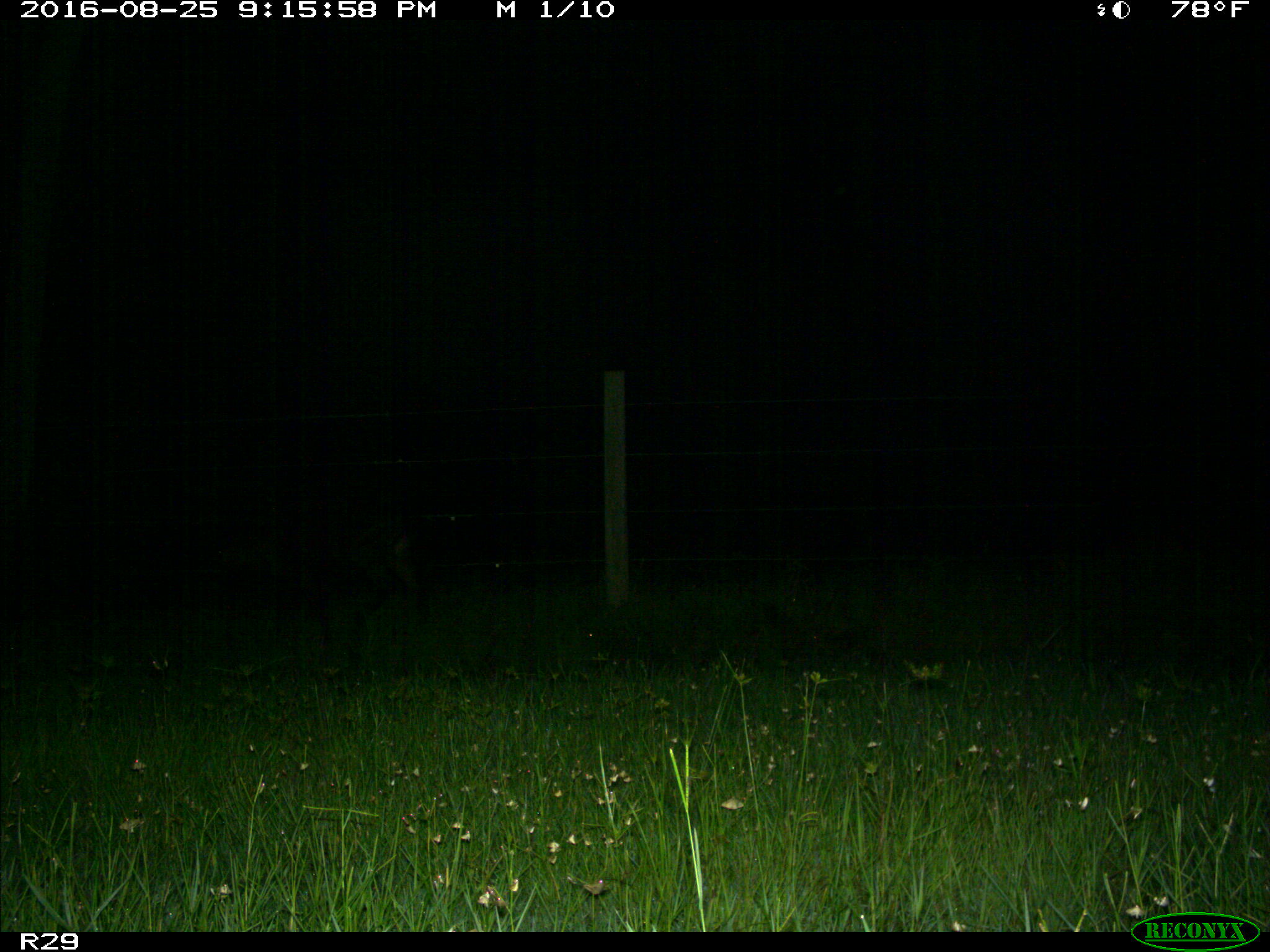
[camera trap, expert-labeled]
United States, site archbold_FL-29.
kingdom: Animalia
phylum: Chordata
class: Mammalia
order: Artiodactyla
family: Bovidae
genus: Bos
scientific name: Bos taurus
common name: domestic cow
Bos taurus (domestic cow).